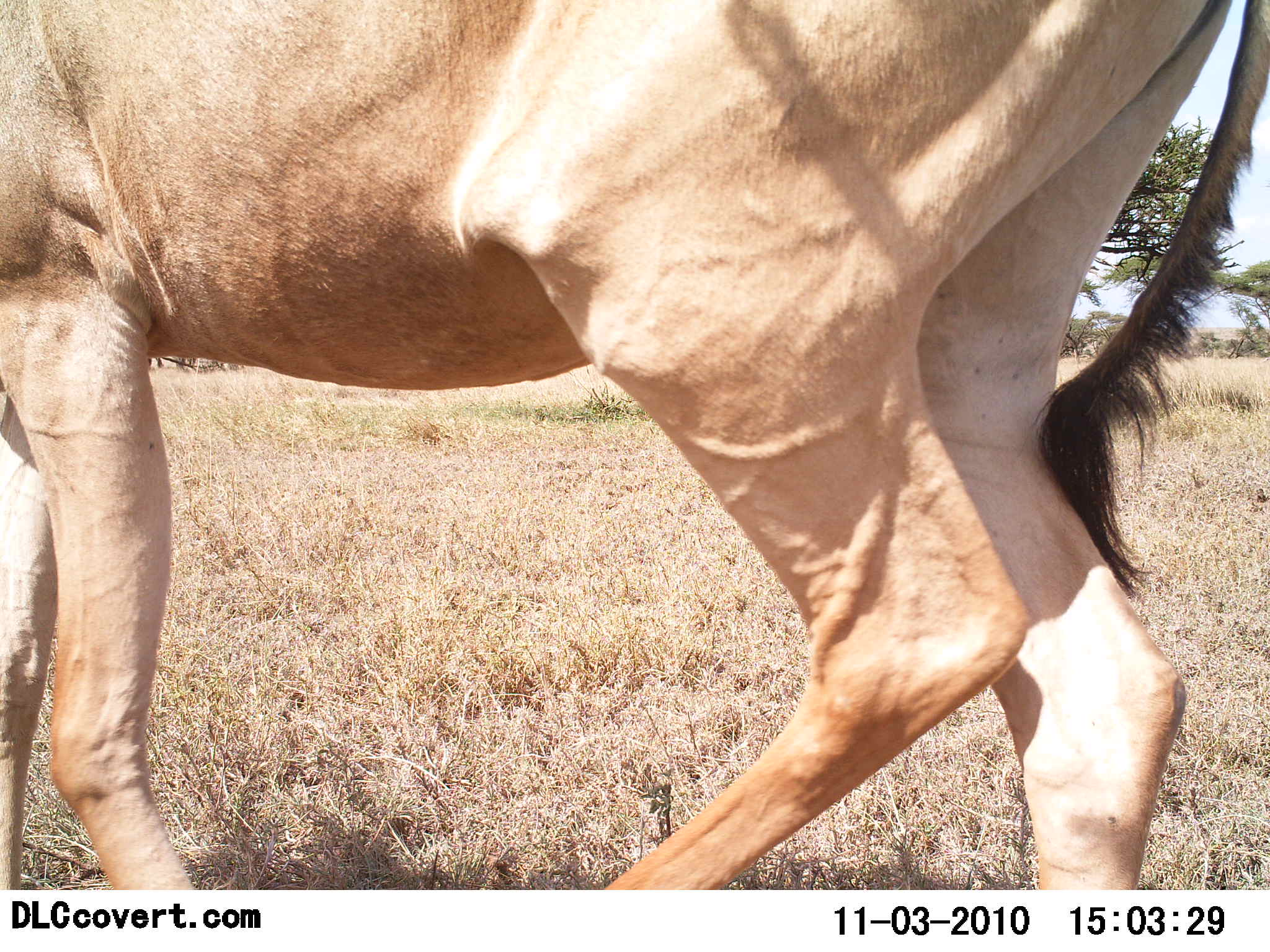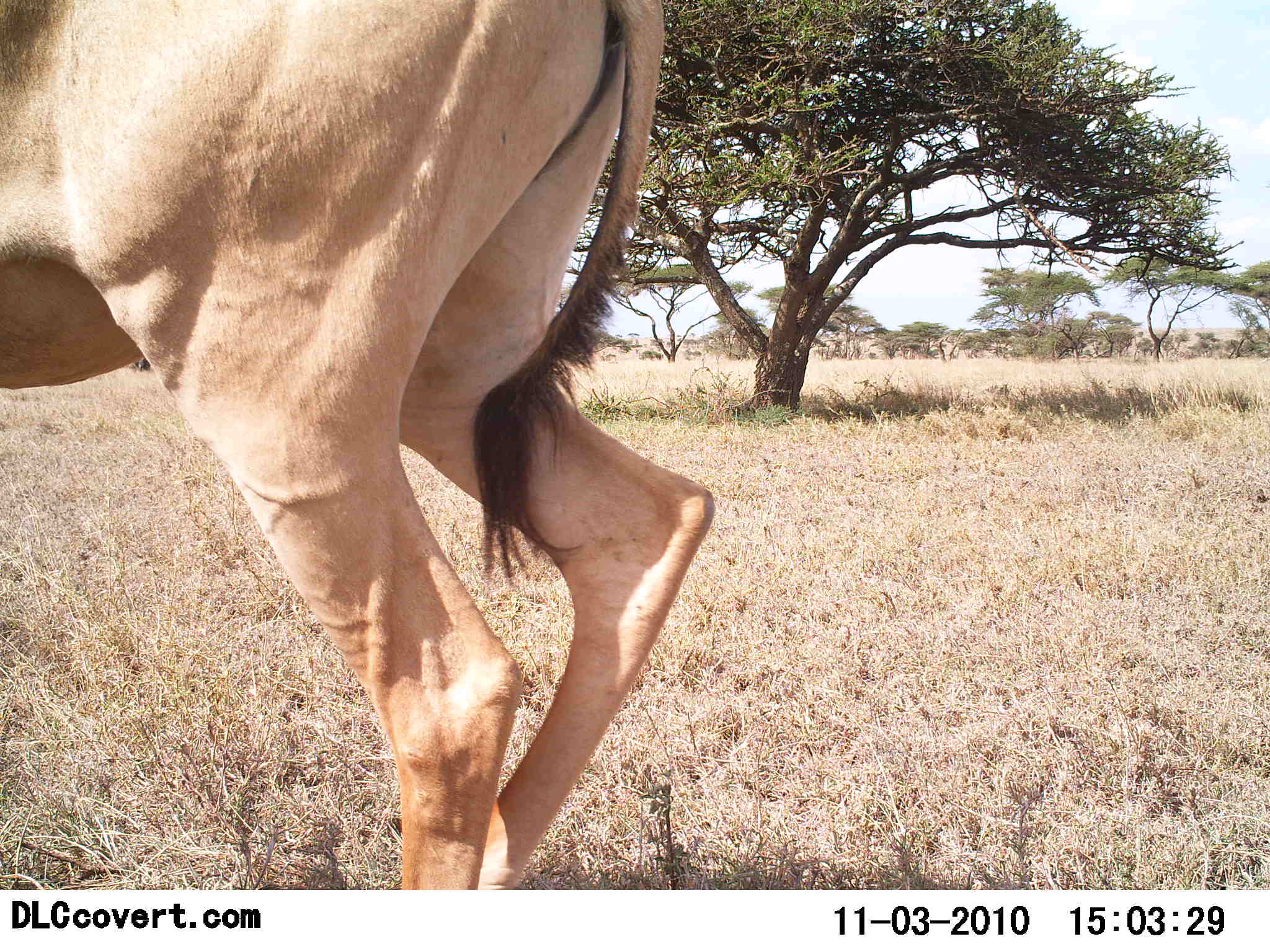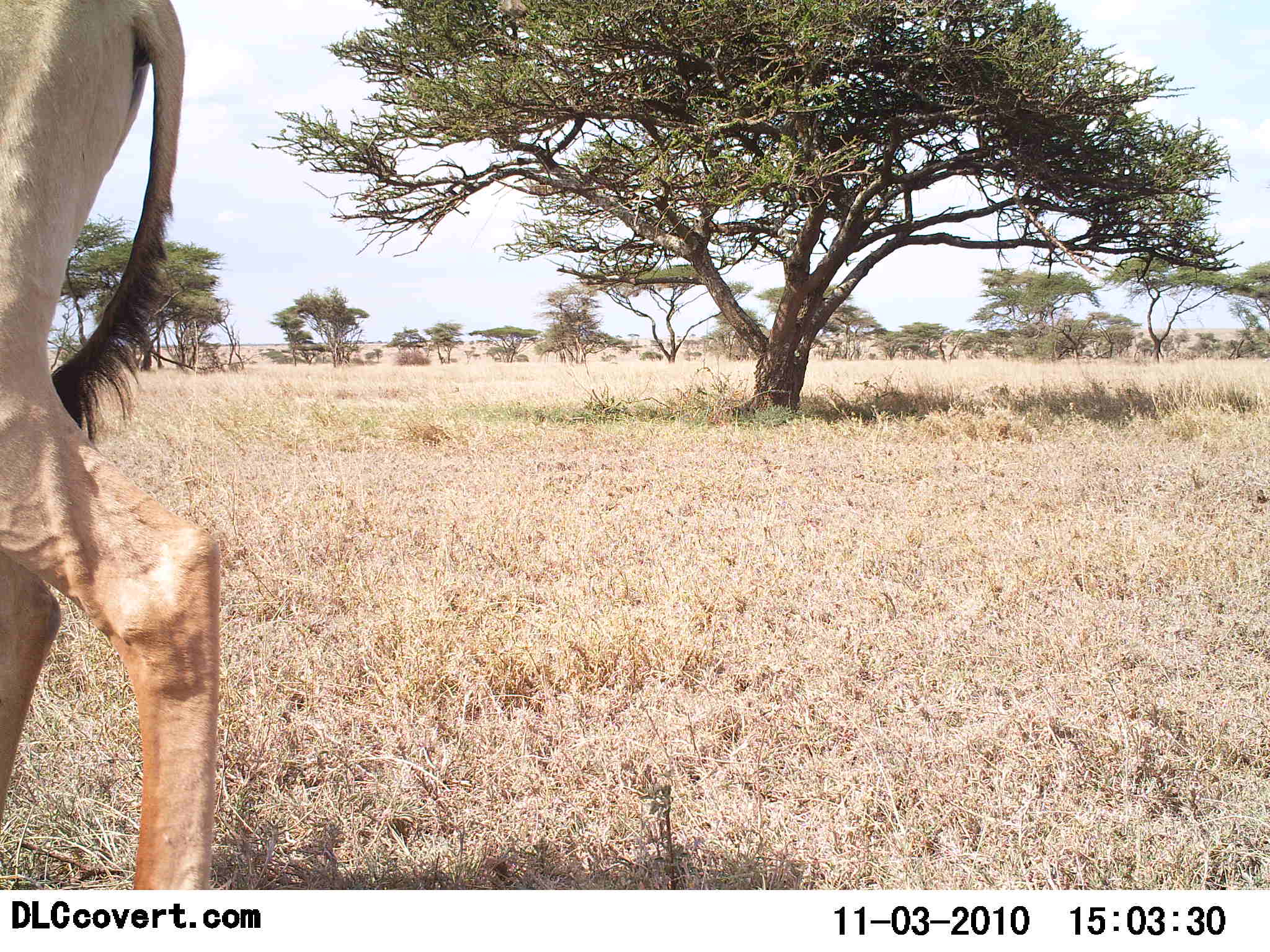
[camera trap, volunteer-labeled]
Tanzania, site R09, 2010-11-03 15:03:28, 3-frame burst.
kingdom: Animalia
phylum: Chordata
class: Mammalia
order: Artiodactyla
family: Bovidae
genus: Alcelaphus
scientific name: Alcelaphus buselaphus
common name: hartebeest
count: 1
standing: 27%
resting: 0%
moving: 73%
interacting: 0%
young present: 0%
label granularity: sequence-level